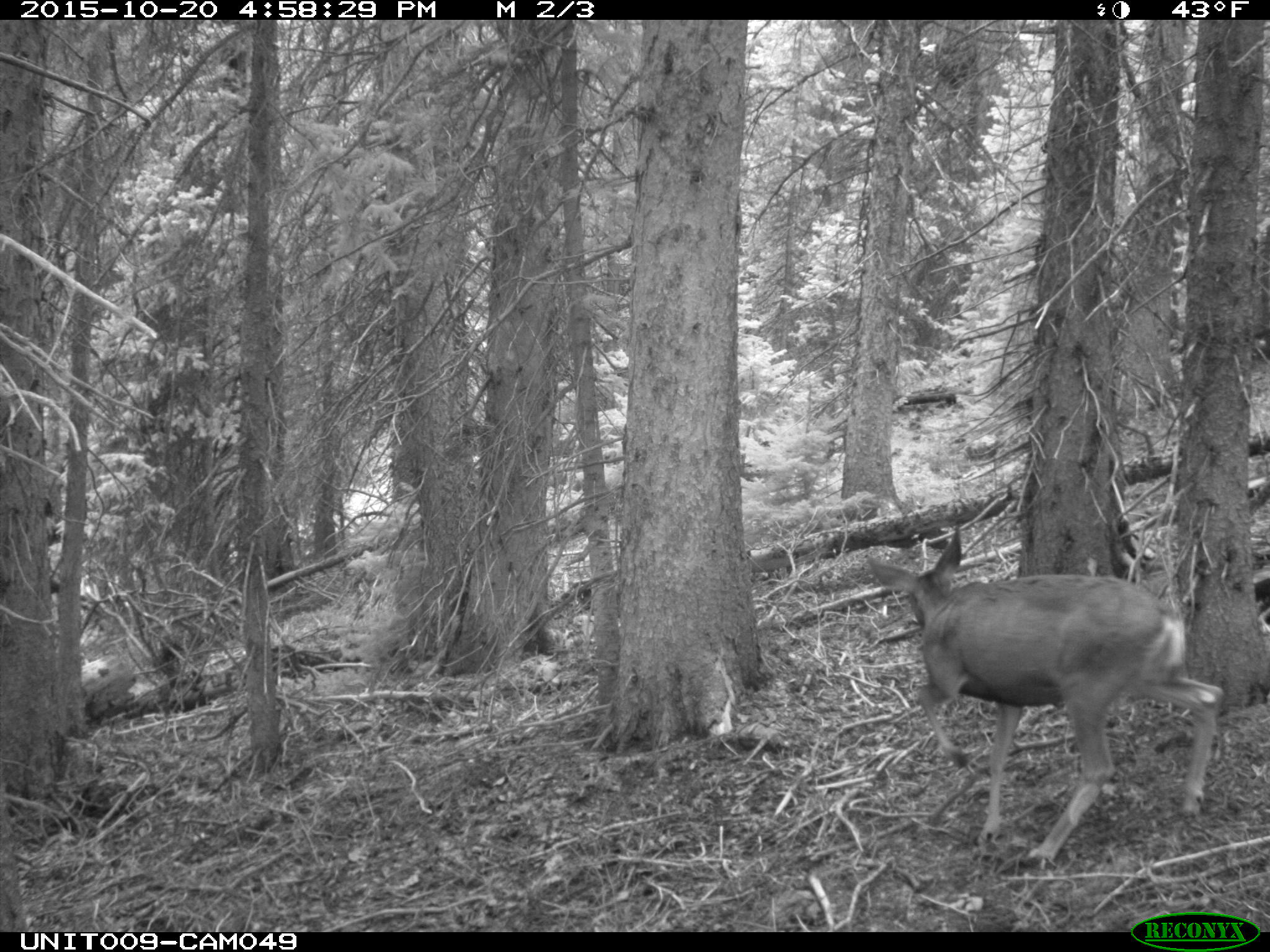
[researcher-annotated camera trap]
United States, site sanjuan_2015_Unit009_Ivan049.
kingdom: Animalia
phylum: Chordata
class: Mammalia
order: Artiodactyla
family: Cervidae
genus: Odocoileus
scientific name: Odocoileus hemionus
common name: mule deer